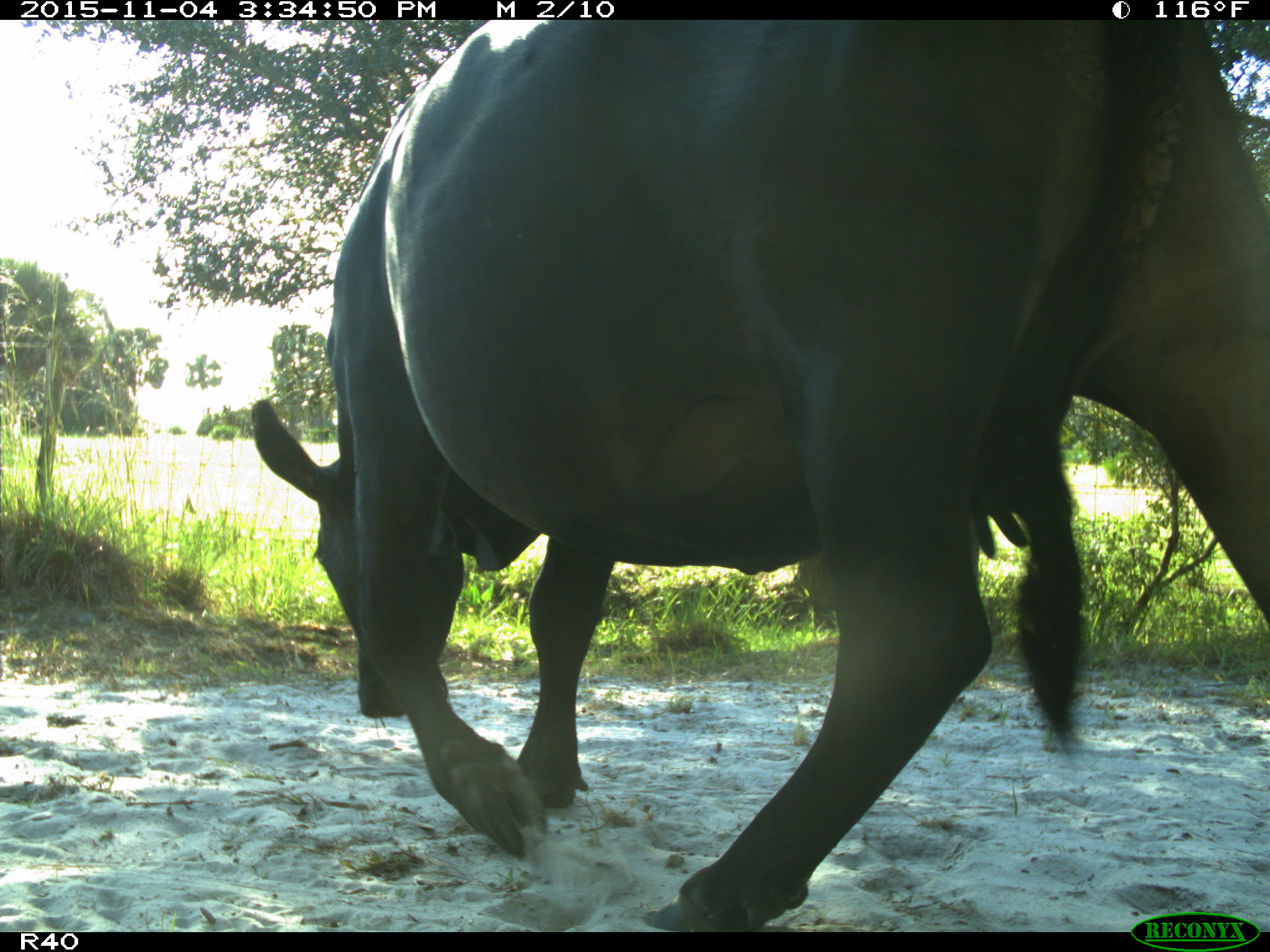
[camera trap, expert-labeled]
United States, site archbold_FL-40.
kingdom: Animalia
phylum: Chordata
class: Mammalia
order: Artiodactyla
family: Bovidae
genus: Bos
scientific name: Bos taurus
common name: domestic cow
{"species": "Bos taurus (domestic cow)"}